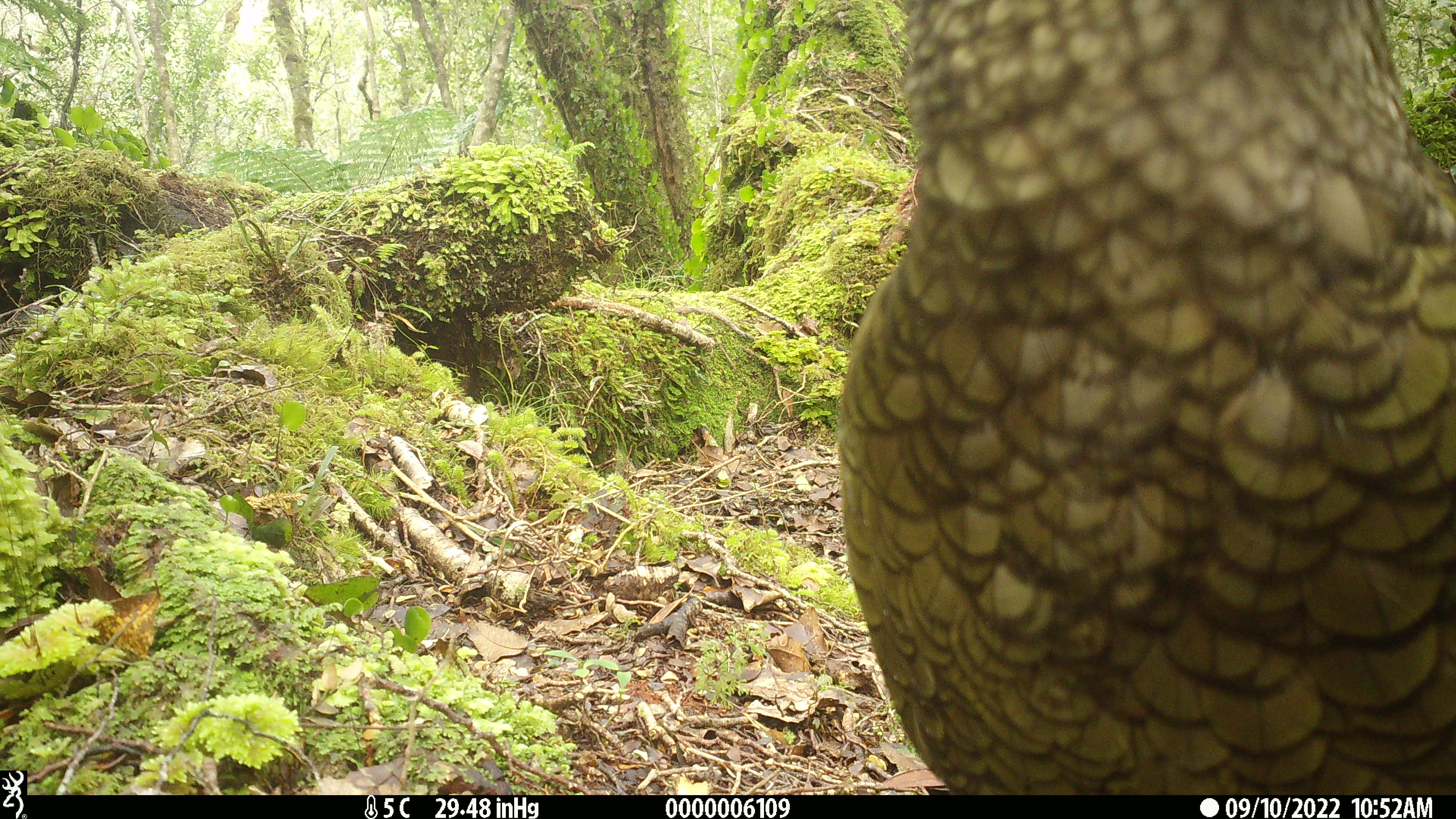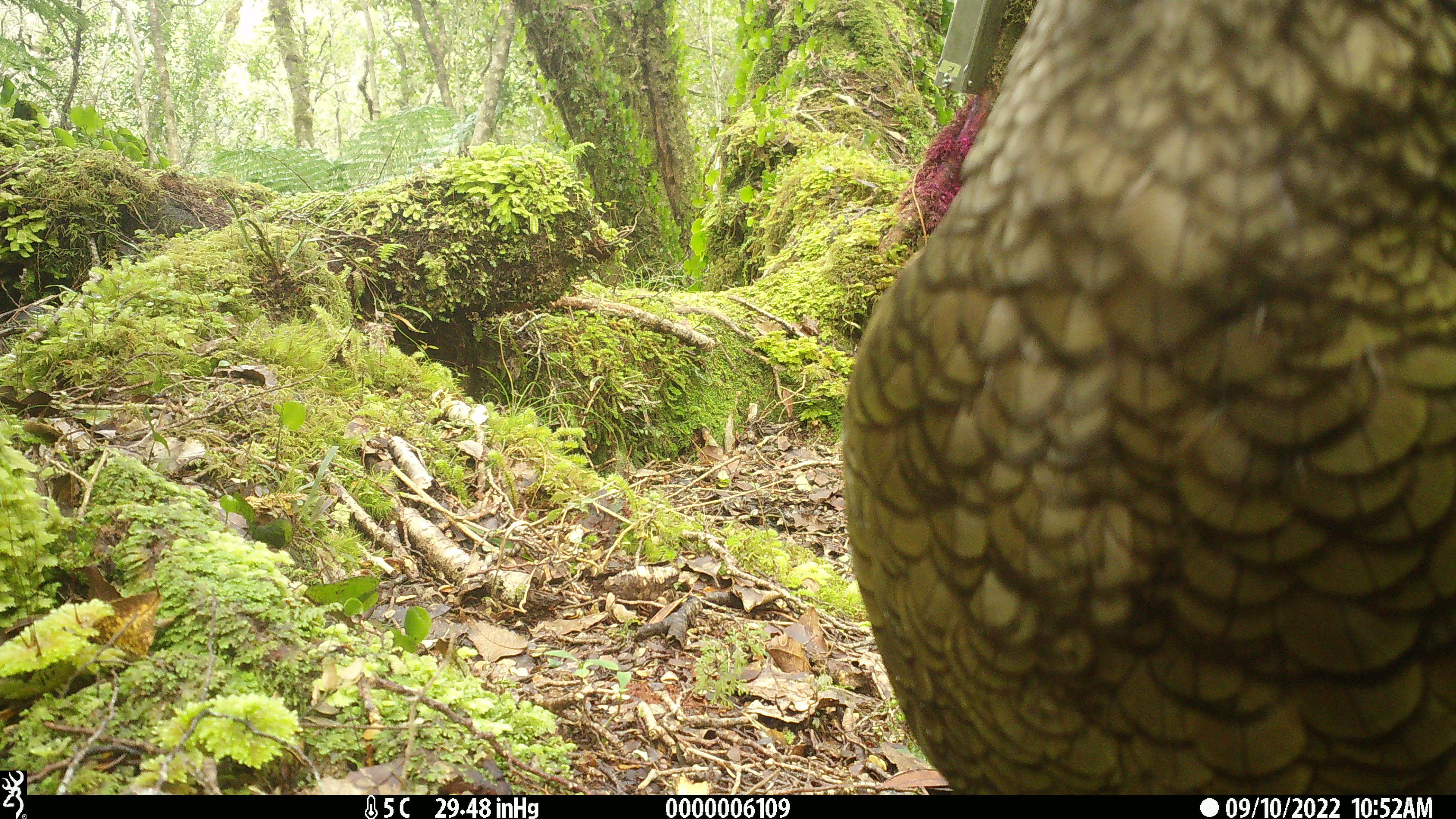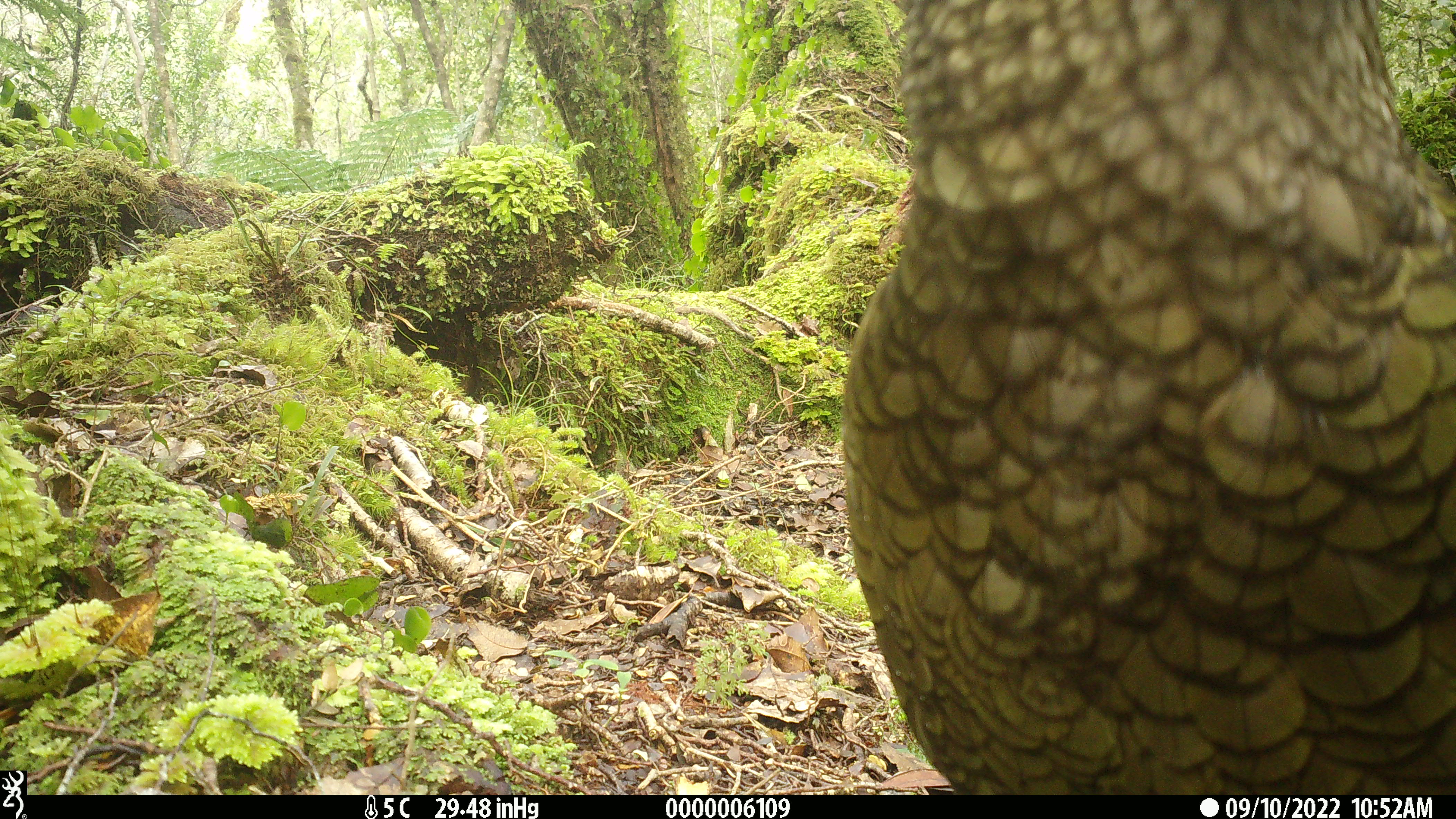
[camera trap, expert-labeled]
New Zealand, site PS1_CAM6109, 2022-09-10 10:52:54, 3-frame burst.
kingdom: Animalia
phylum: Chordata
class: Aves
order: Psittaciformes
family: Strigopidae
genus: Nestor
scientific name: Nestor notabilis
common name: kea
Kea (Nestor notabilis).